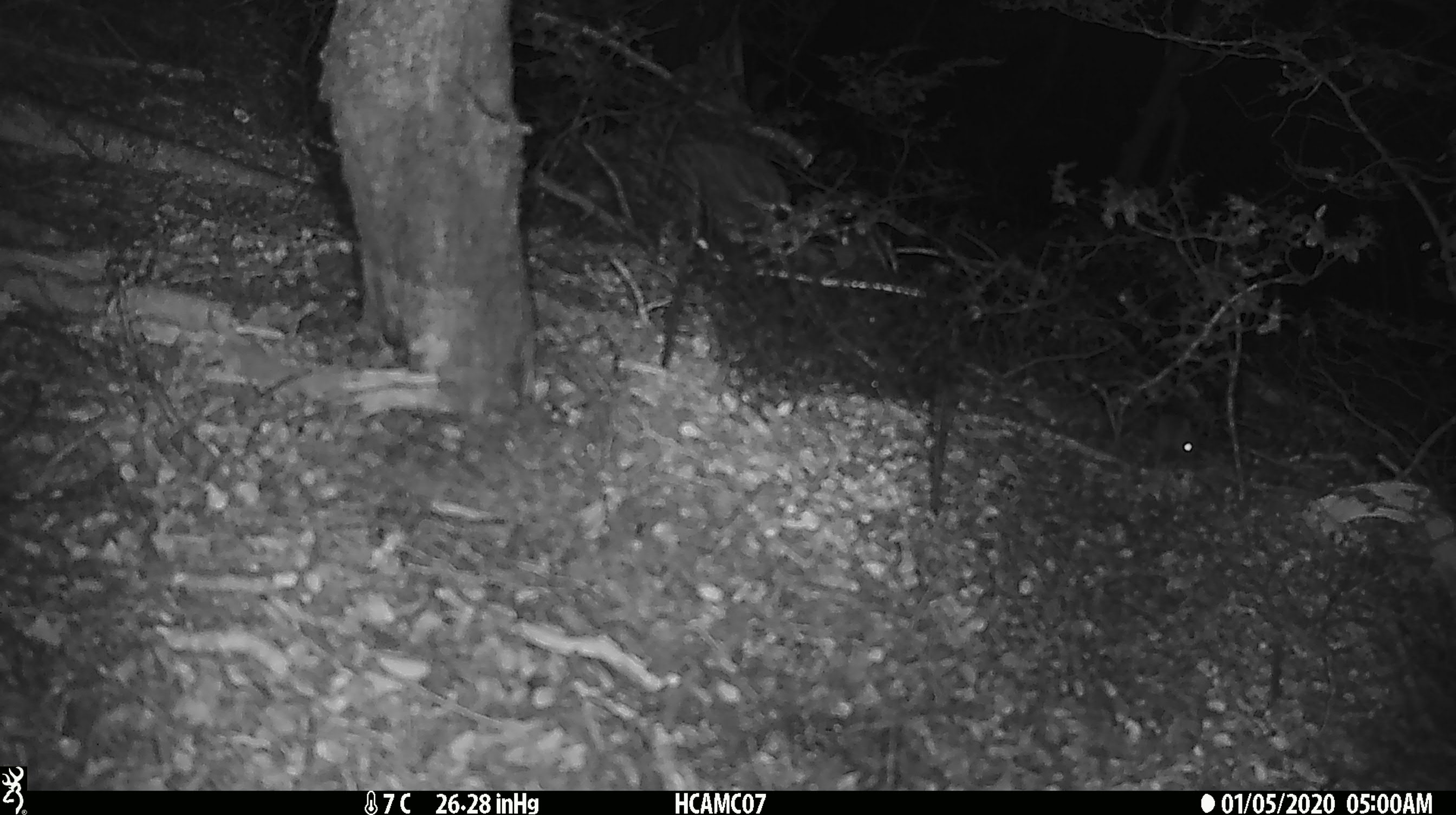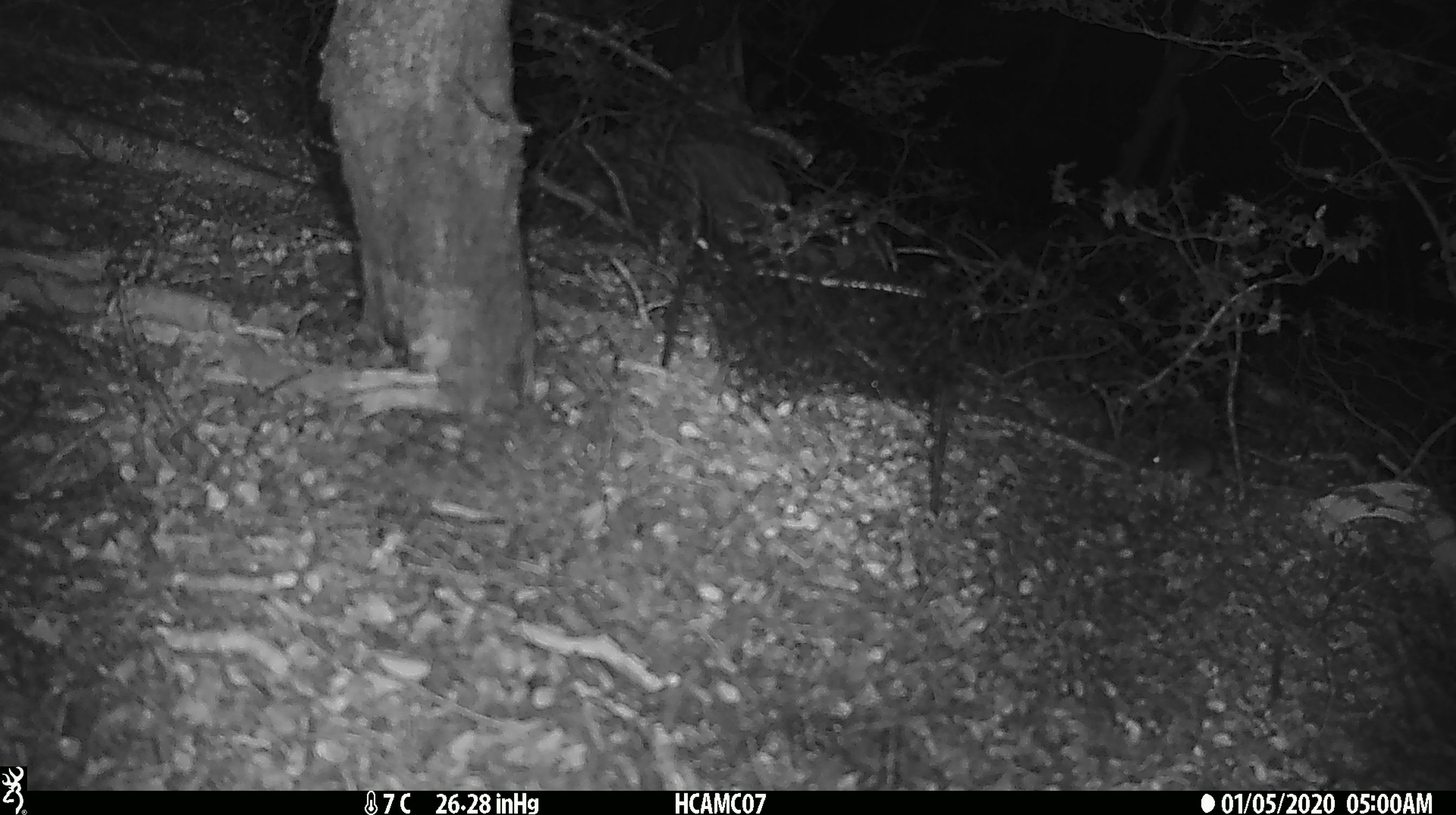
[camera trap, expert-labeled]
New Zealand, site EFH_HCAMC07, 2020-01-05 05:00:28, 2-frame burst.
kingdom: Animalia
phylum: Chordata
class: Mammalia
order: Rodentia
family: Muridae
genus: Mus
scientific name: Mus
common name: mouse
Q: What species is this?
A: Mouse (Mus).